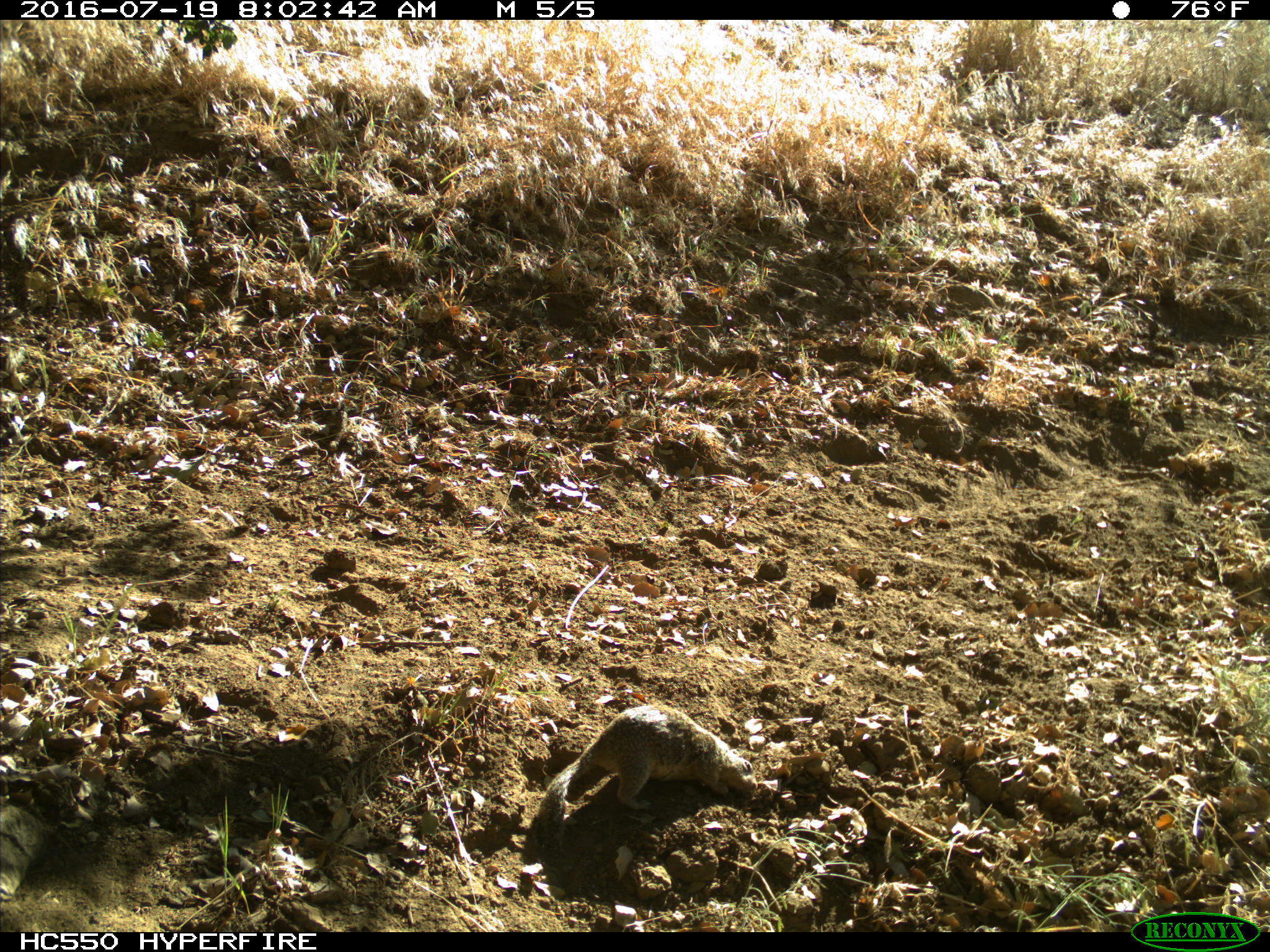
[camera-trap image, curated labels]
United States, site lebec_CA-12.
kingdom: Animalia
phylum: Chordata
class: Mammalia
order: Rodentia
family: Sciuridae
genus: Otospermophilus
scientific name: Otospermophilus beecheyi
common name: california ground squirrel